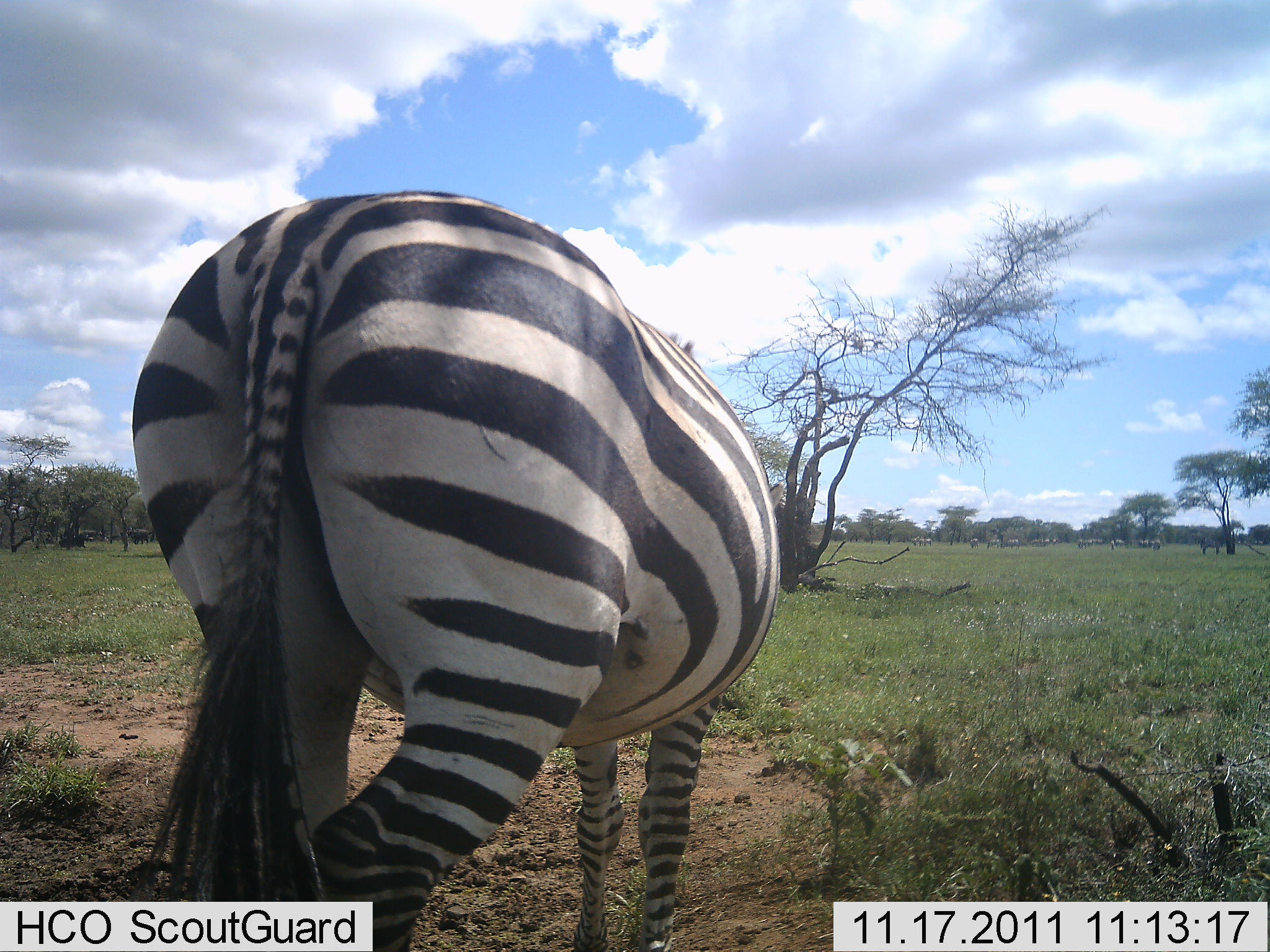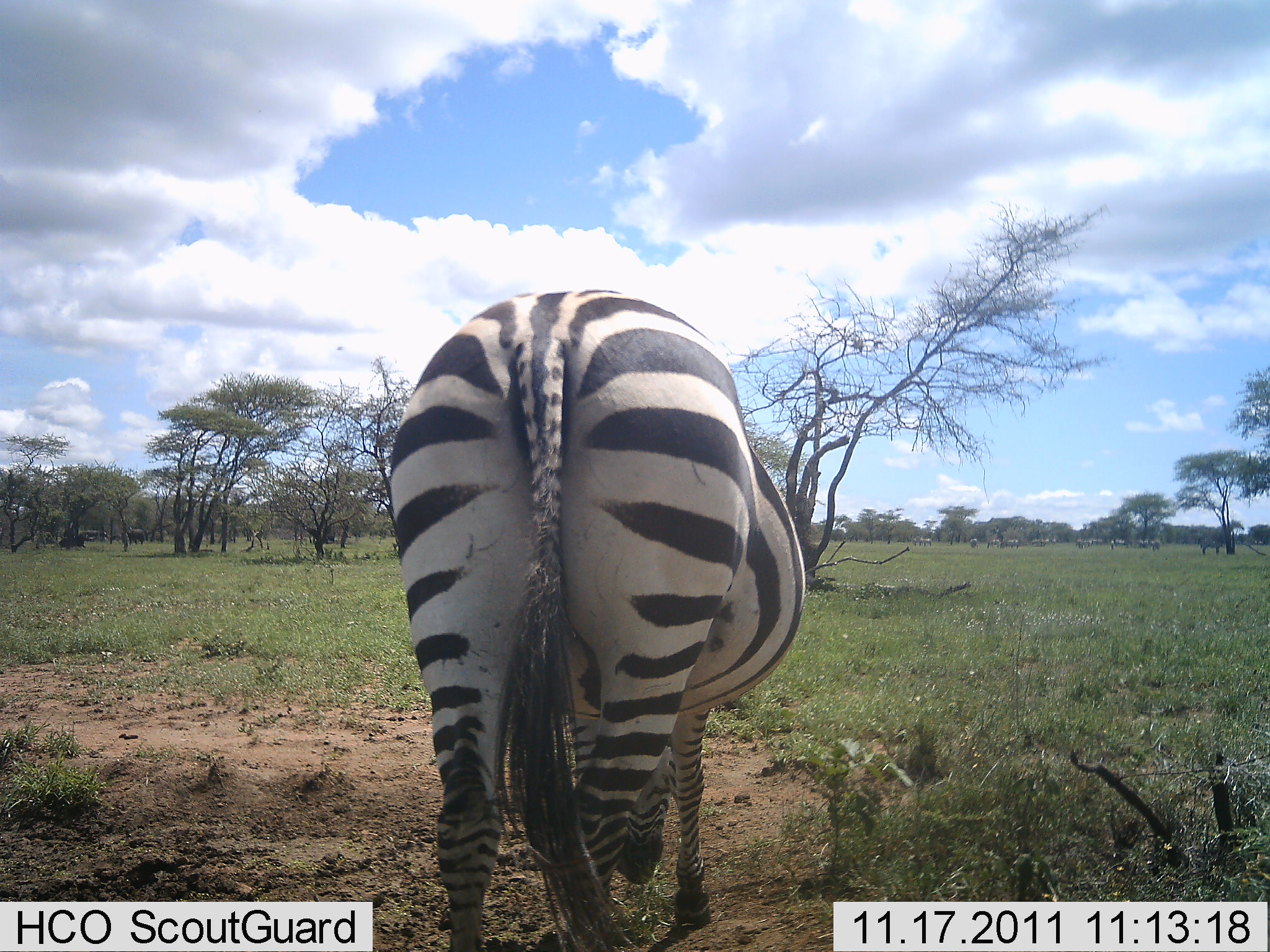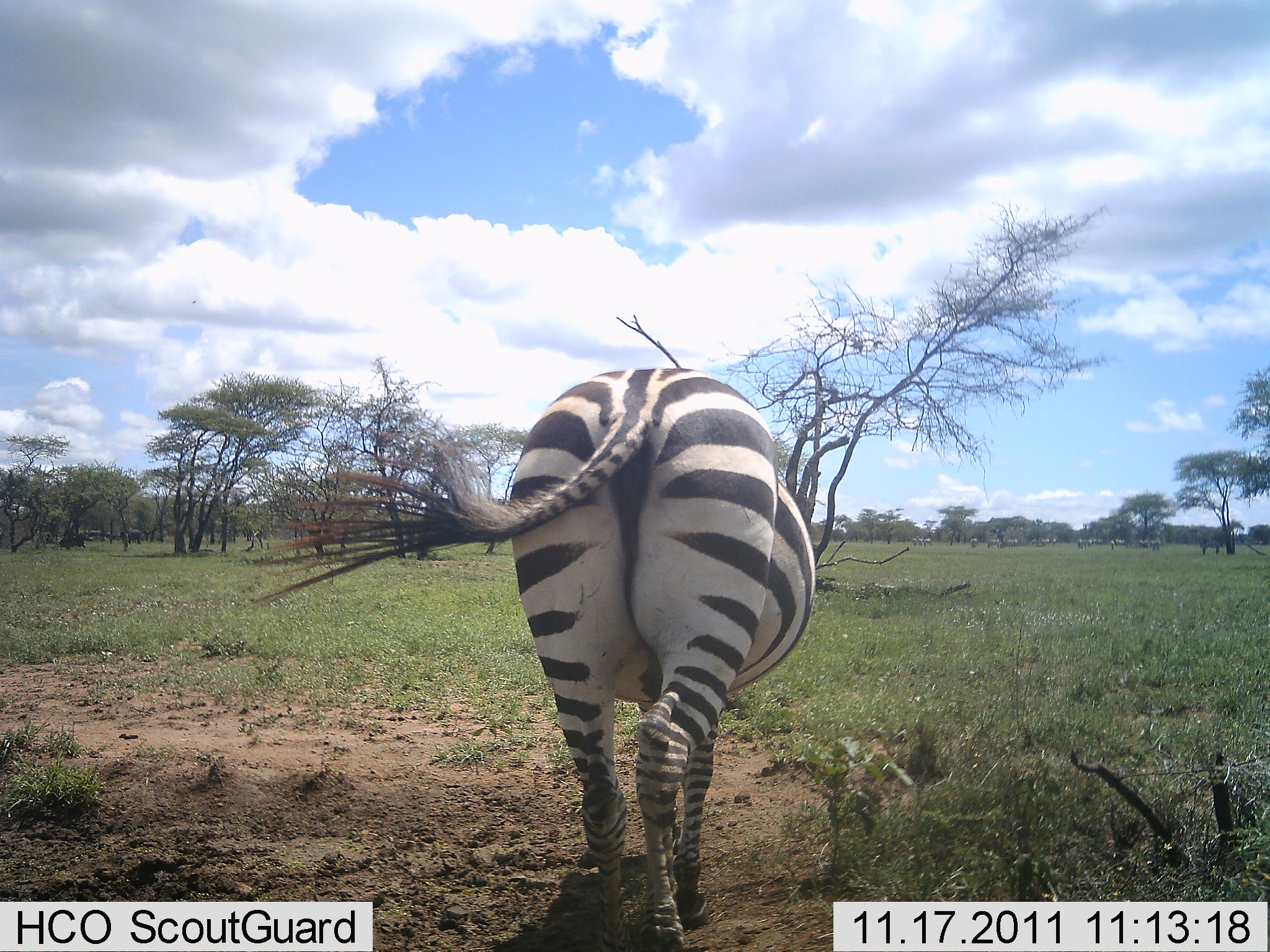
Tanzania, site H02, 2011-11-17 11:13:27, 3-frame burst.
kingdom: Animalia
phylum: Chordata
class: Mammalia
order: Perissodactyla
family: Equidae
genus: Equus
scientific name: Equus quagga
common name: plains zebra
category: zebra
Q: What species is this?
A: Zebra (plains zebra) (Equus quagga).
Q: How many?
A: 1.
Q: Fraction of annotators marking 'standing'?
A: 14%.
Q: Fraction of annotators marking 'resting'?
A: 0%.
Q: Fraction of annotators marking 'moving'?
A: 86%.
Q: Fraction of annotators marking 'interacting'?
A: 0%.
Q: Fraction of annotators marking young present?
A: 0%.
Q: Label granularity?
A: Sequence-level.